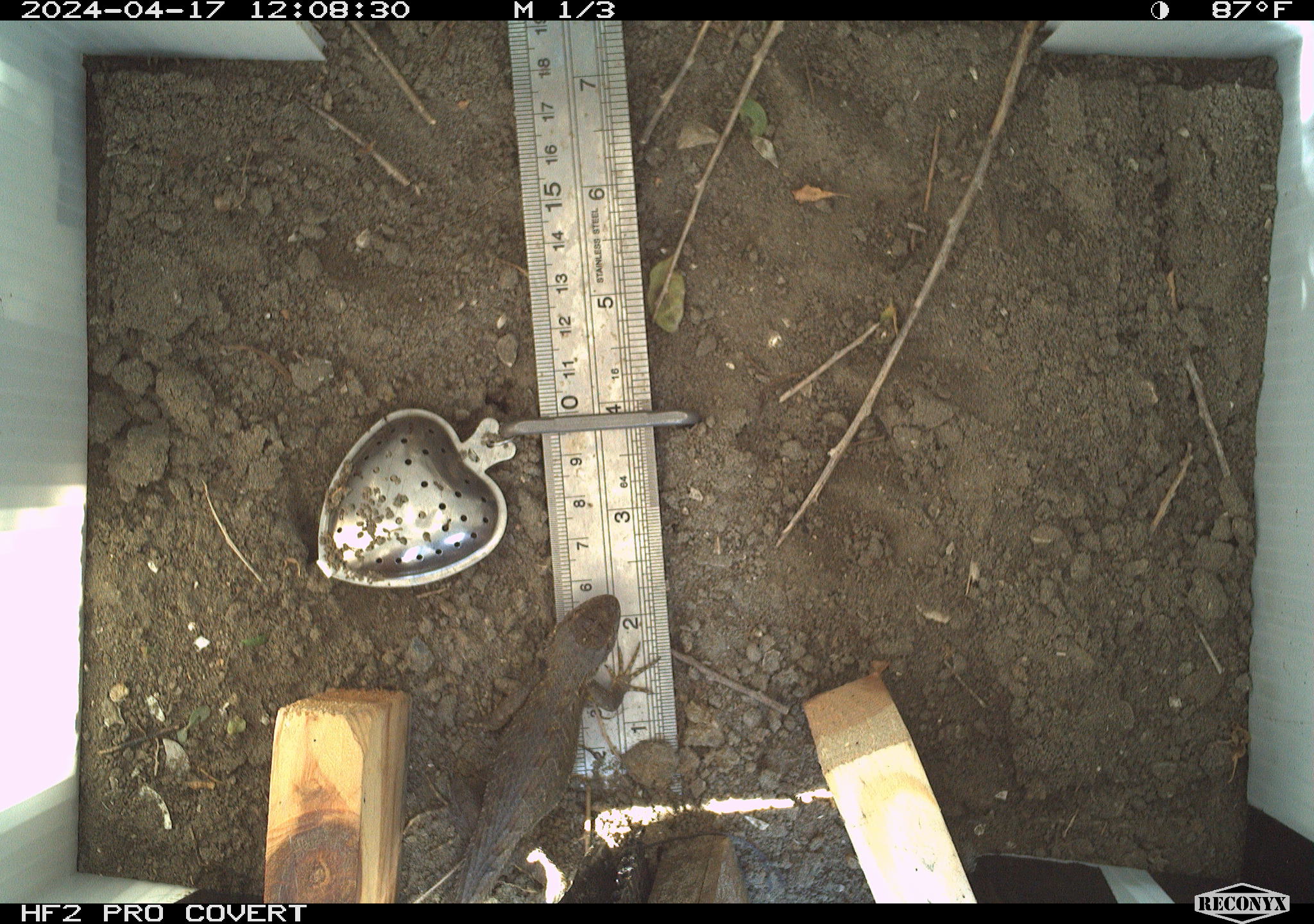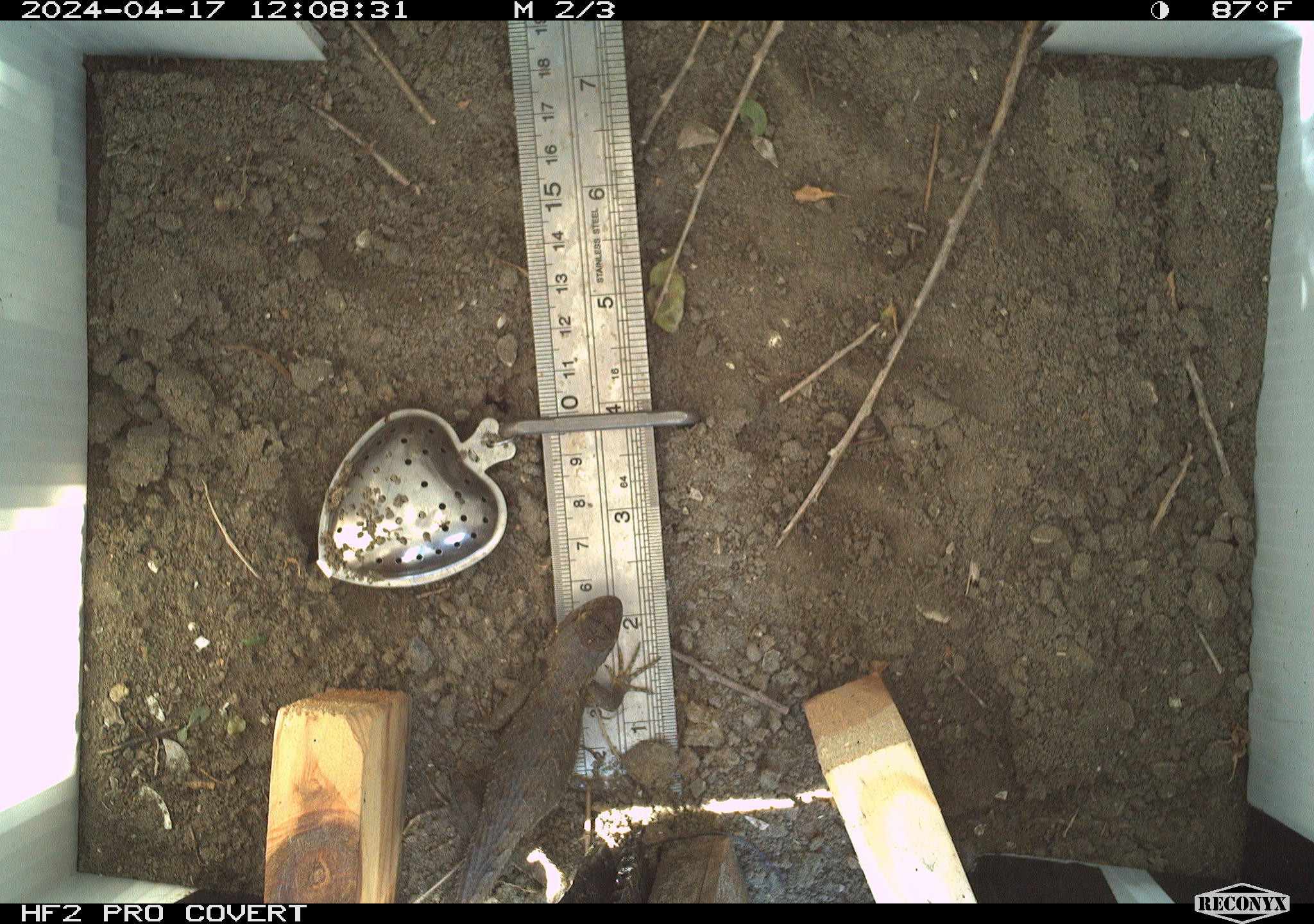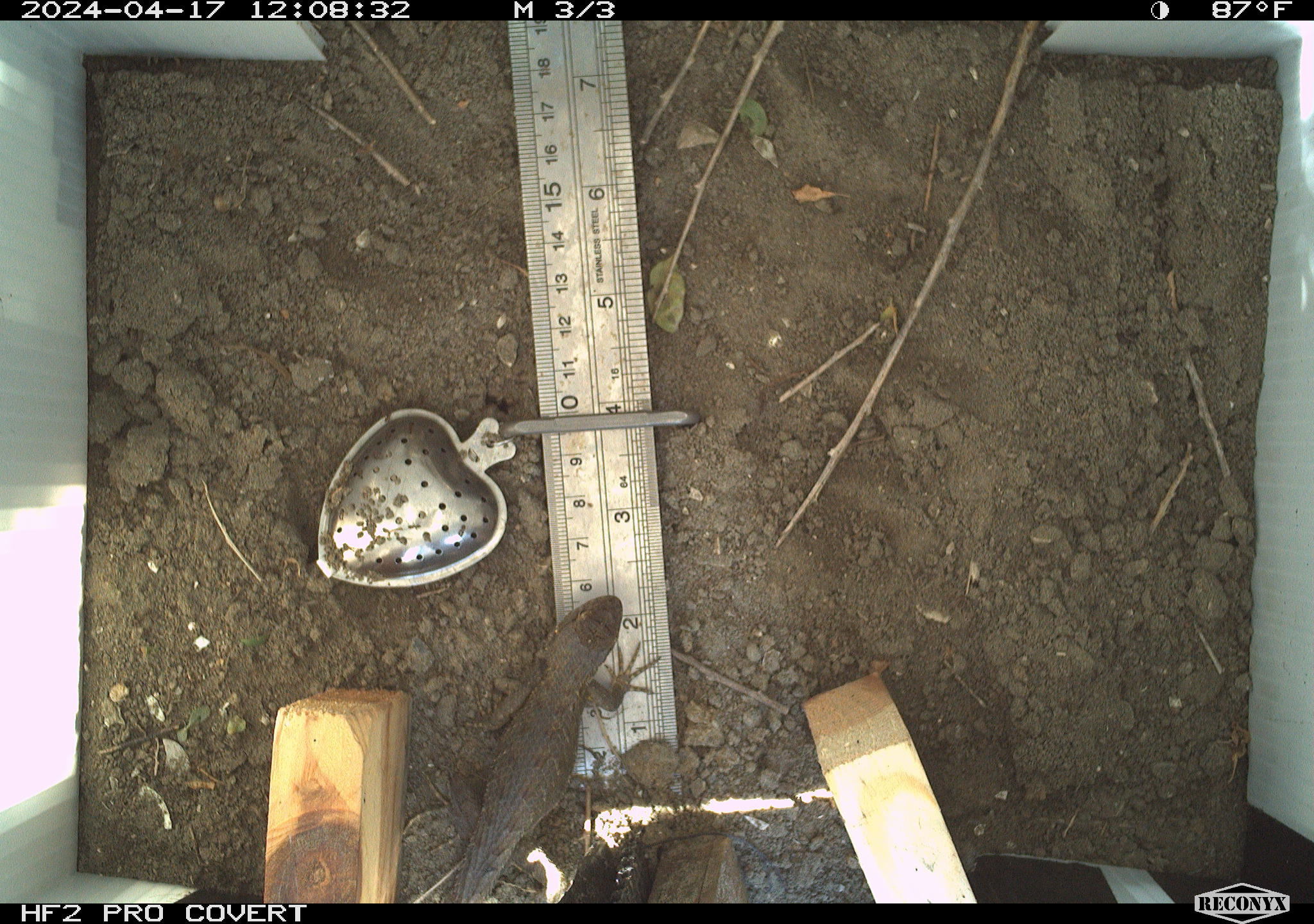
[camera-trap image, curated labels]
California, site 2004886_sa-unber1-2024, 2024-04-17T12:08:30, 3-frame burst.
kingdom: Animalia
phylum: Chordata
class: Reptilia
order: Squamata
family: Phrynosomatidae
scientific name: Phrynosomatidae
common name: phrynosomatid lizards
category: phrynosomatidae family